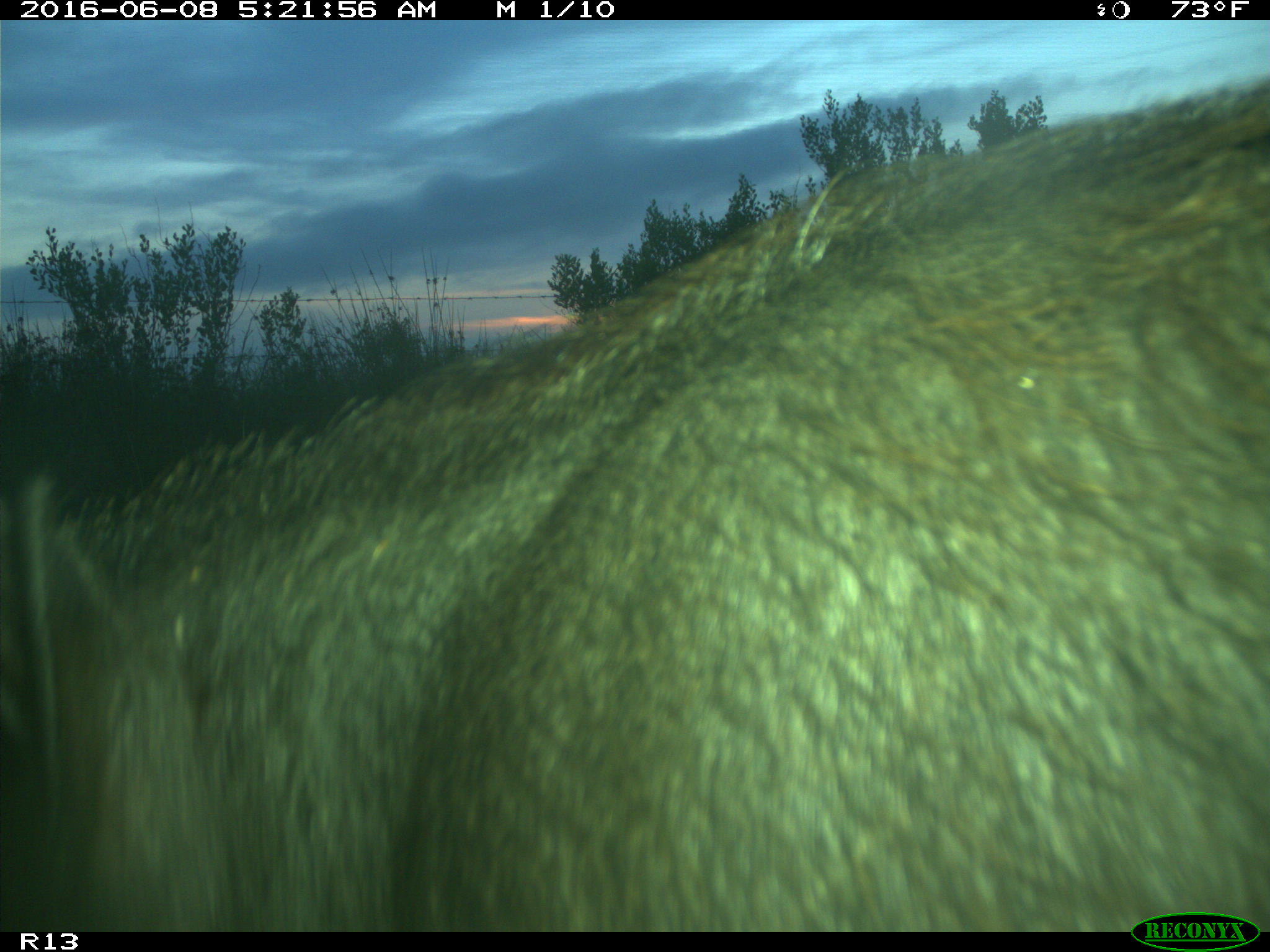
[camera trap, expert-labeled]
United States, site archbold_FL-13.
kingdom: Animalia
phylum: Chordata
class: Mammalia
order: Artiodactyla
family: Suidae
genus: Sus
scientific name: Sus scrofa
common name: wild boar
Sus scrofa (wild boar).